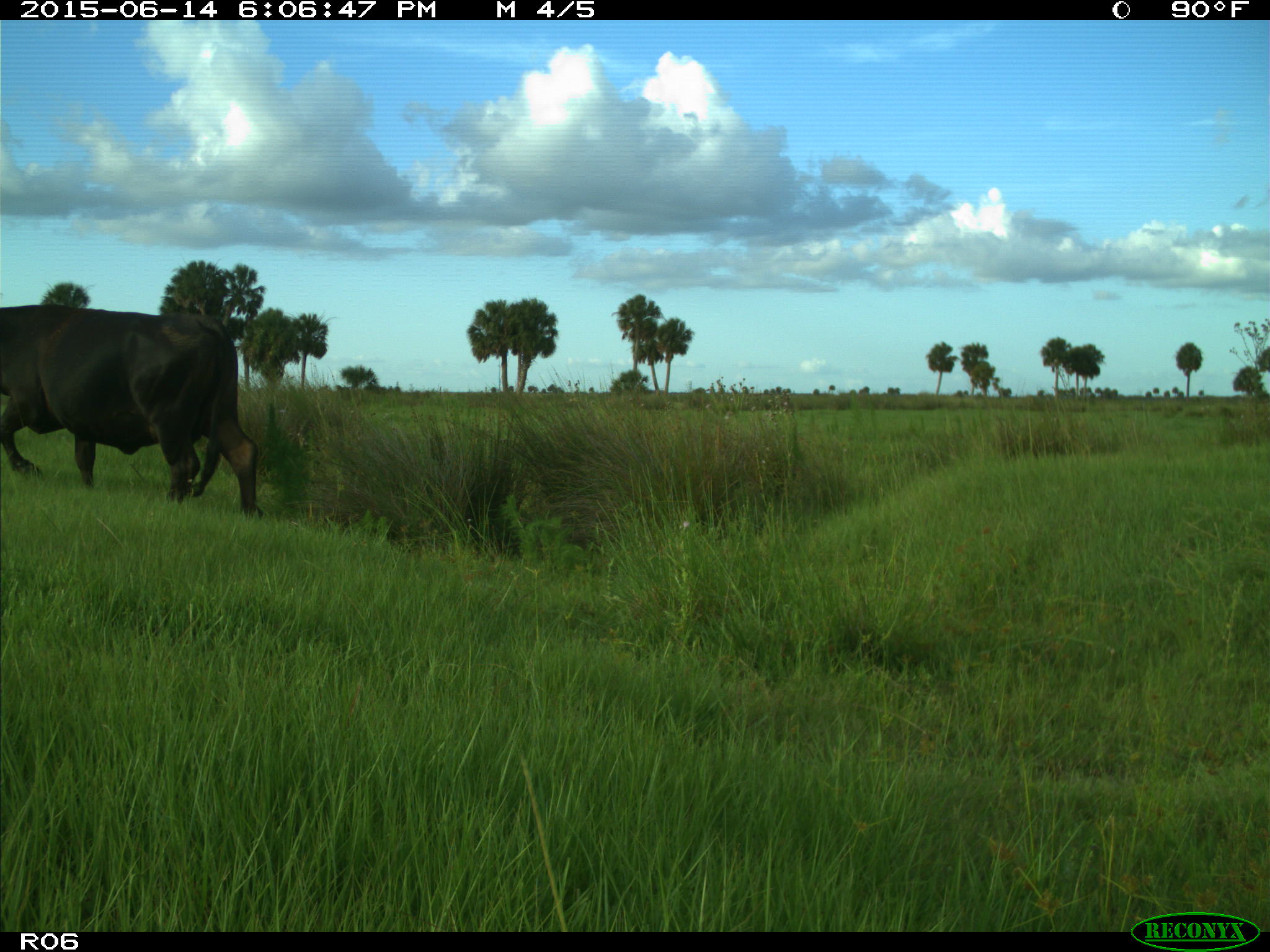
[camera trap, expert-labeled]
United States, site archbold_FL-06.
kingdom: Animalia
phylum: Chordata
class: Mammalia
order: Artiodactyla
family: Bovidae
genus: Bos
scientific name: Bos taurus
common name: domestic cow